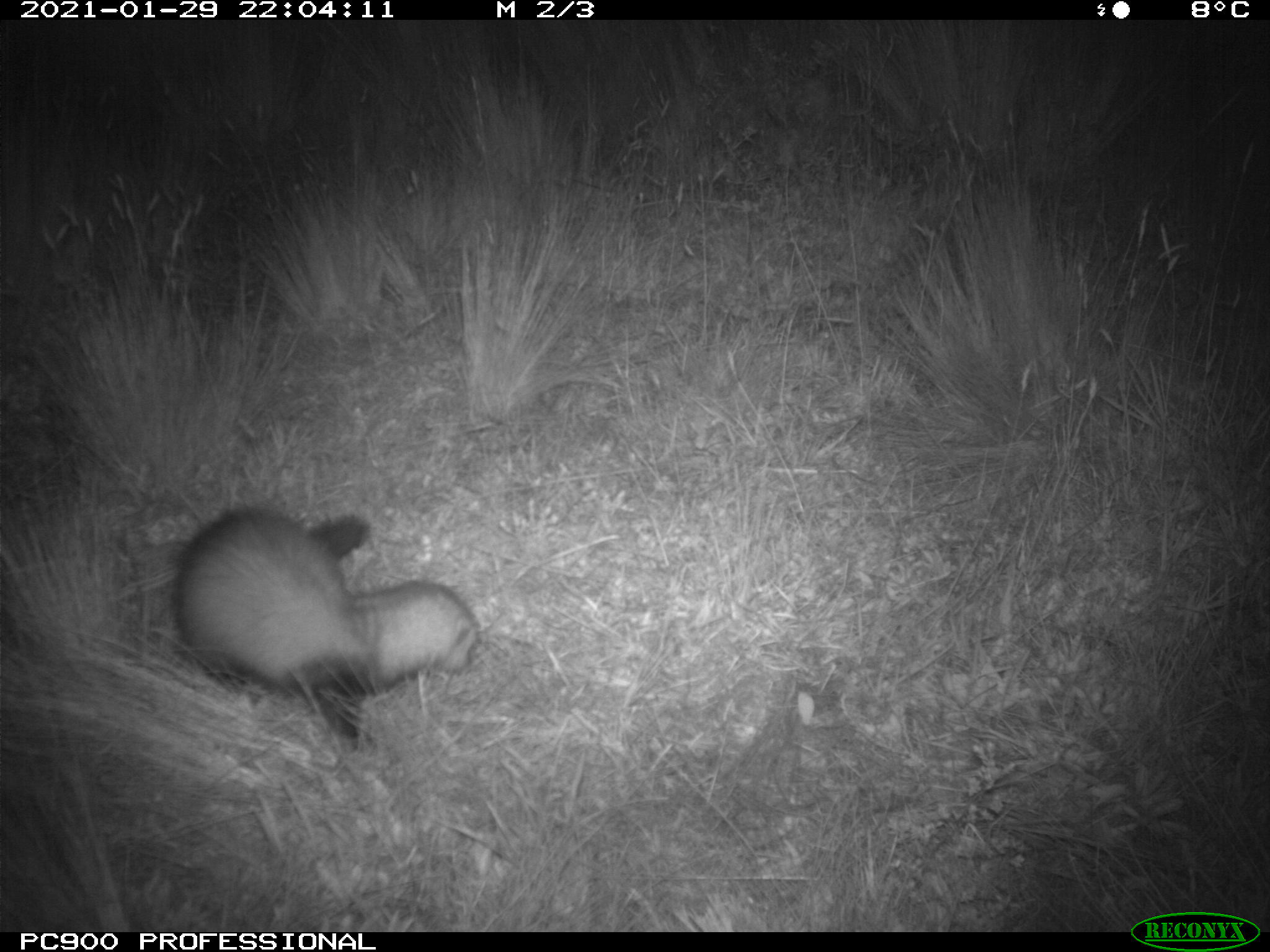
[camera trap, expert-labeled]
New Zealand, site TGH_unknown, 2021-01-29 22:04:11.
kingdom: Animalia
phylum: Chordata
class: Mammalia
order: Carnivora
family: Mustelidae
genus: Mustela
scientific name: Mustela furo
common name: ferret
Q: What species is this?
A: Ferret (Mustela furo).